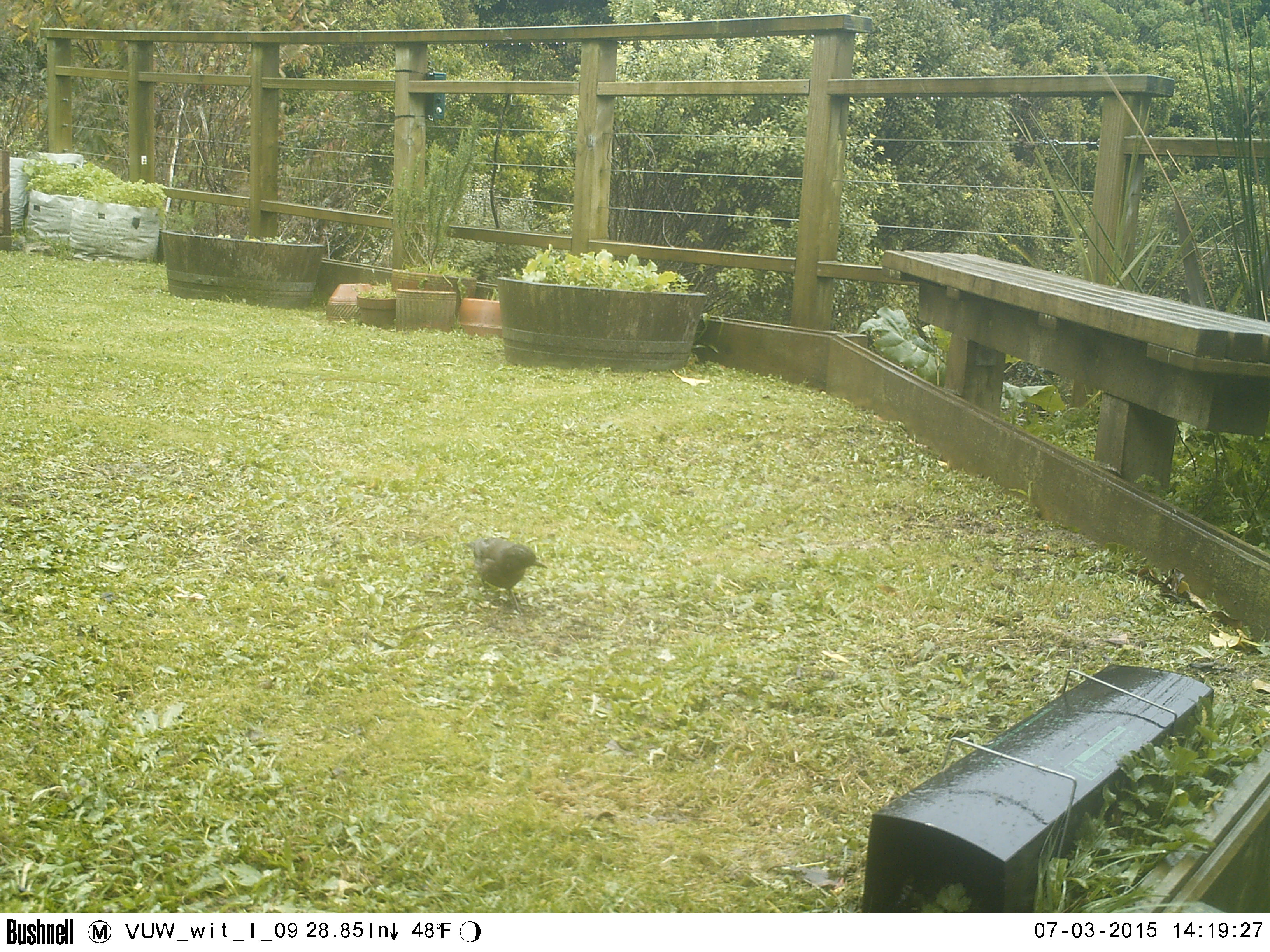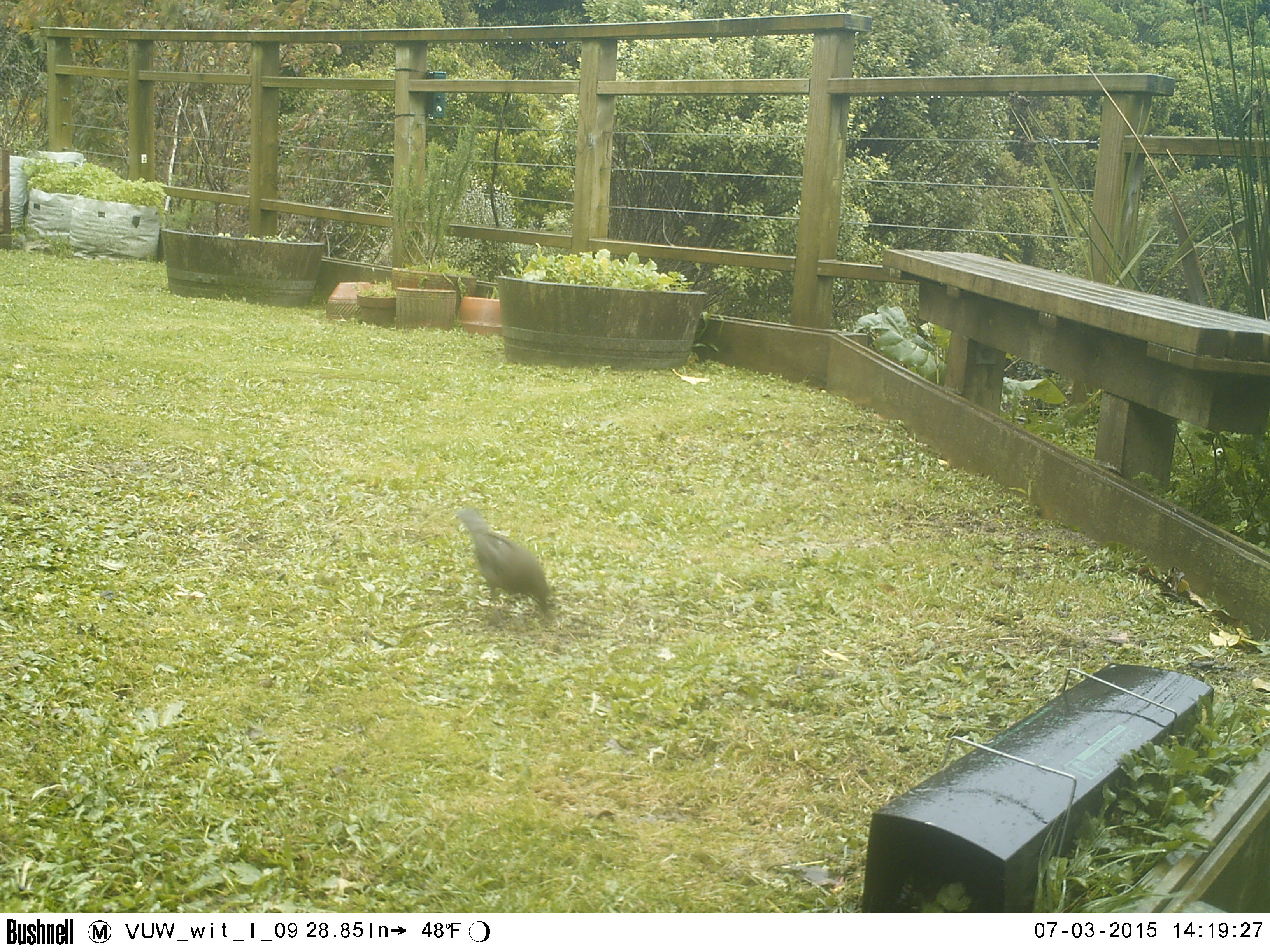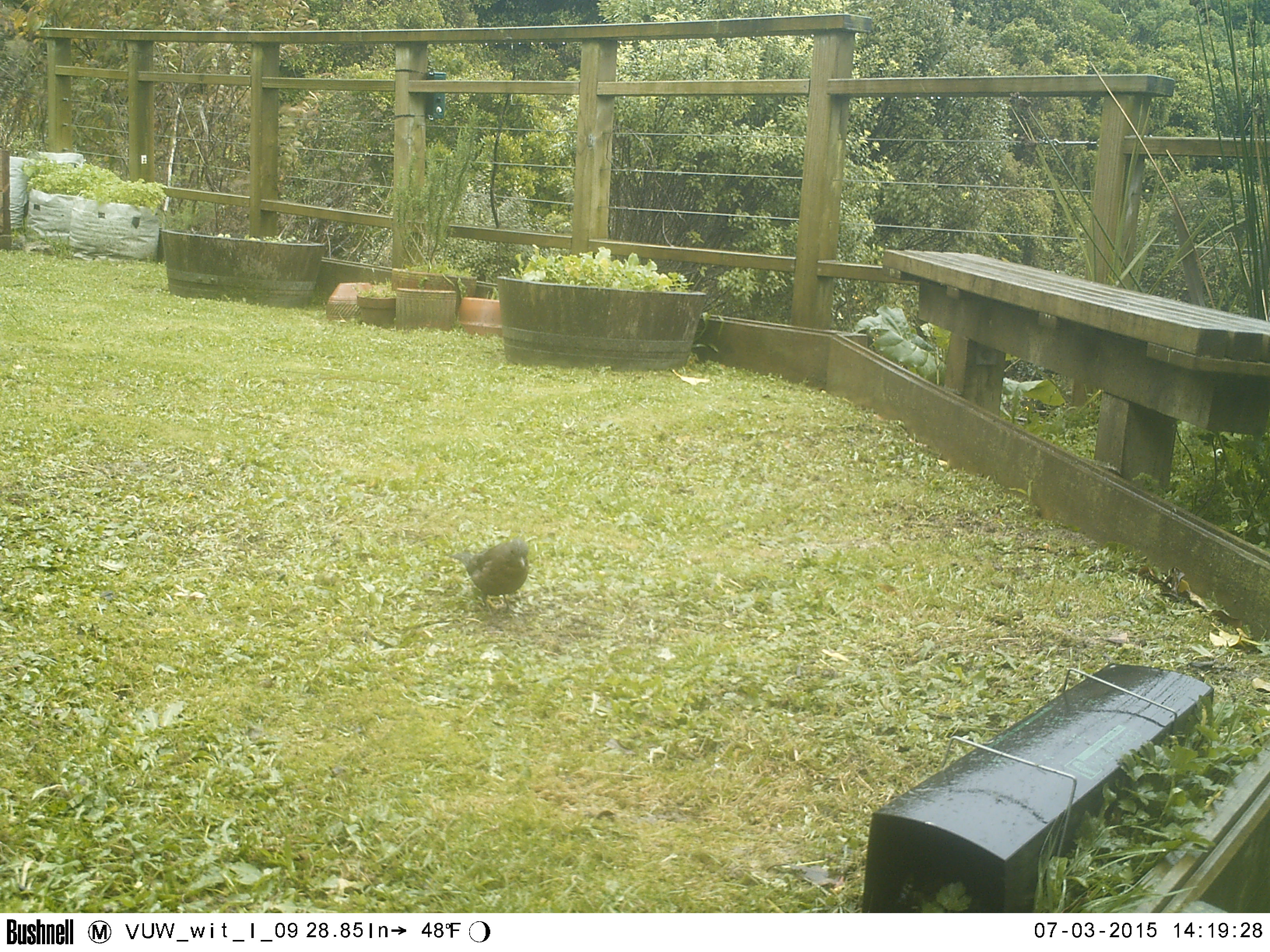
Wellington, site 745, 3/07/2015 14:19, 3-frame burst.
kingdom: Animalia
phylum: Chordata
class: Aves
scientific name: Aves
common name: bird